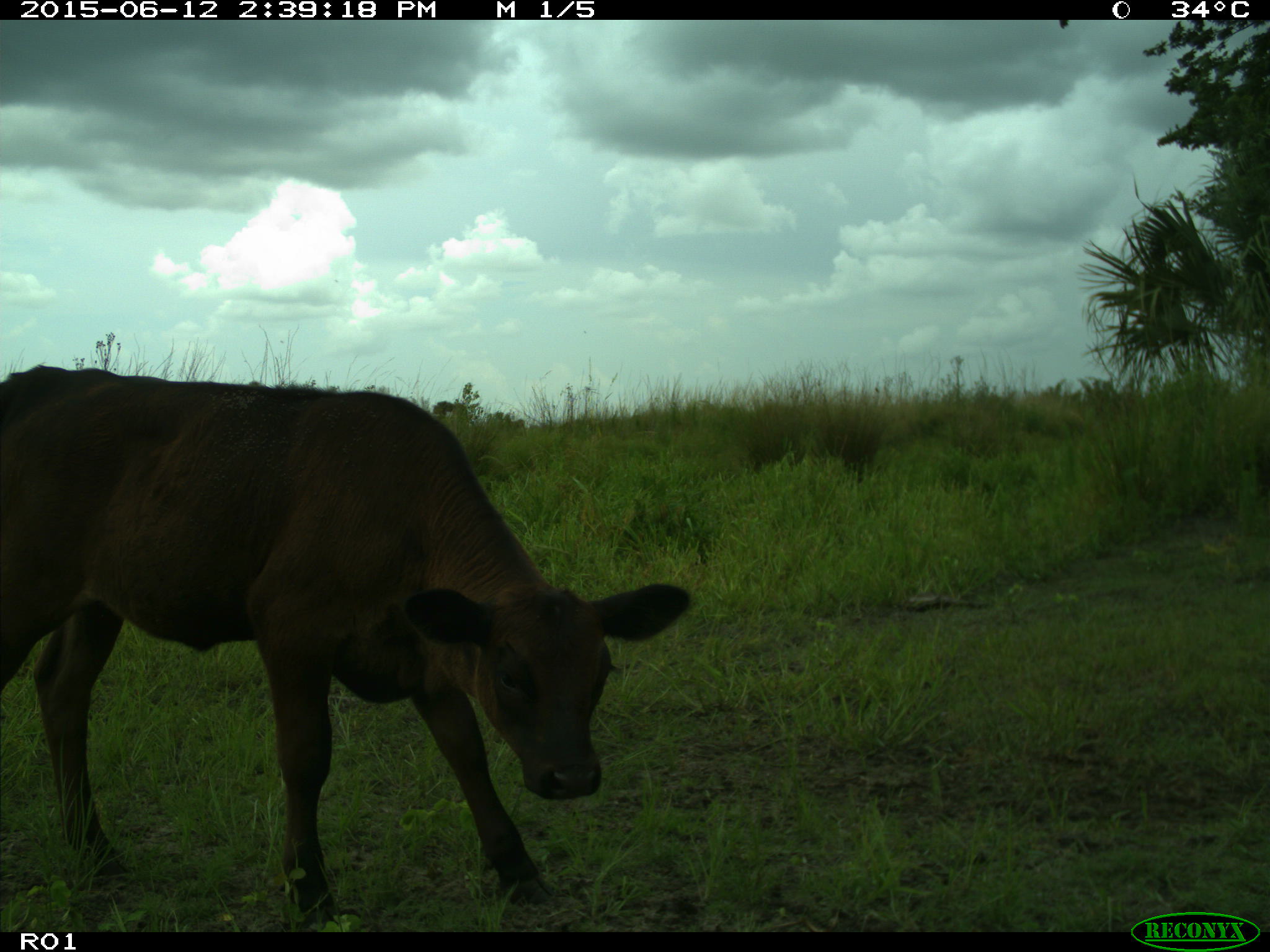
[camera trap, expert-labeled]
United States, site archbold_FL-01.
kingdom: Animalia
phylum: Chordata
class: Mammalia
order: Artiodactyla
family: Bovidae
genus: Bos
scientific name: Bos taurus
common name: domestic cow